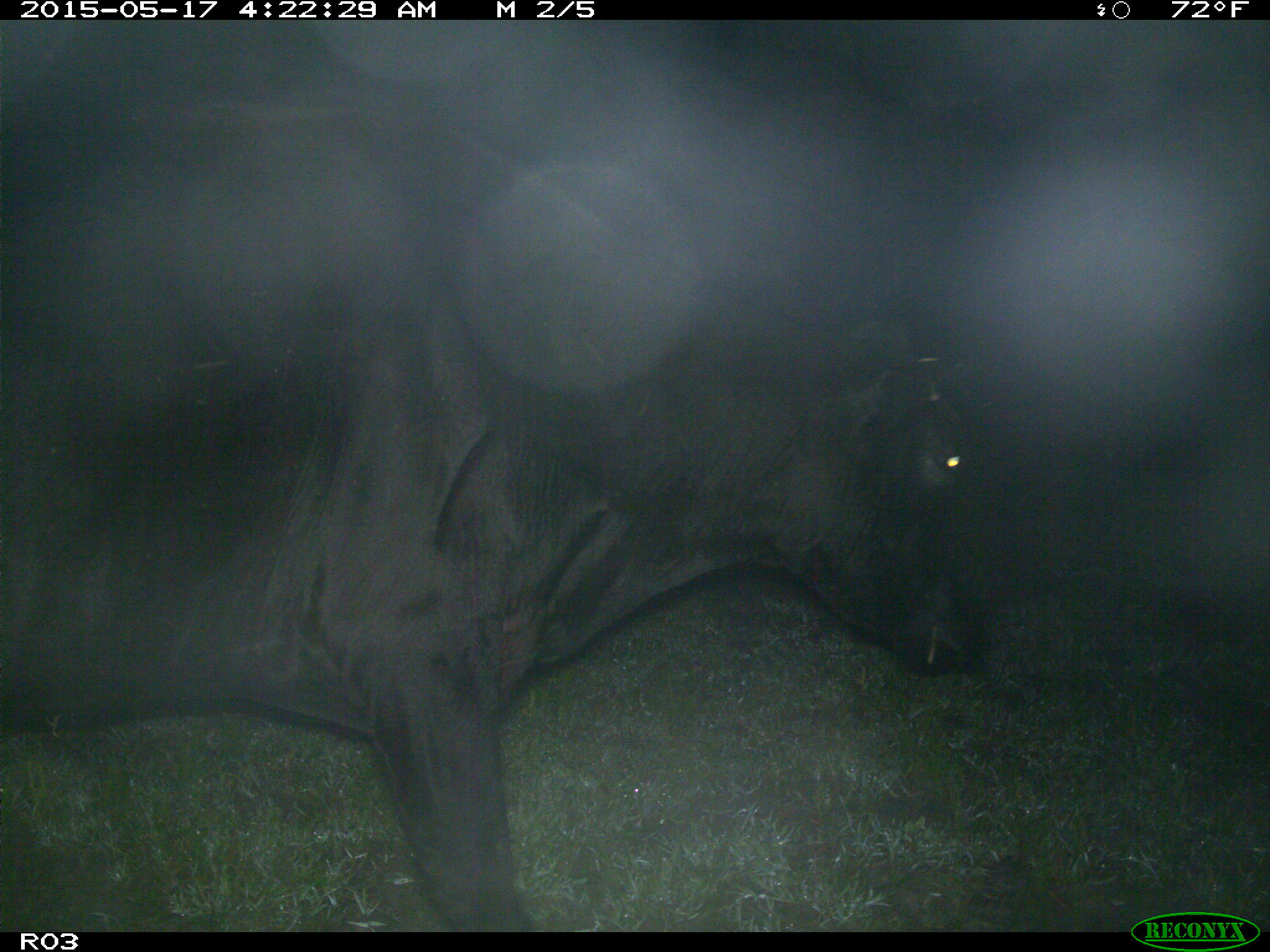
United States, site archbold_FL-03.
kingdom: Animalia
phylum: Chordata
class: Mammalia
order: Artiodactyla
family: Bovidae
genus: Bos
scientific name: Bos taurus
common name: domestic cow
Bos taurus (domestic cow).